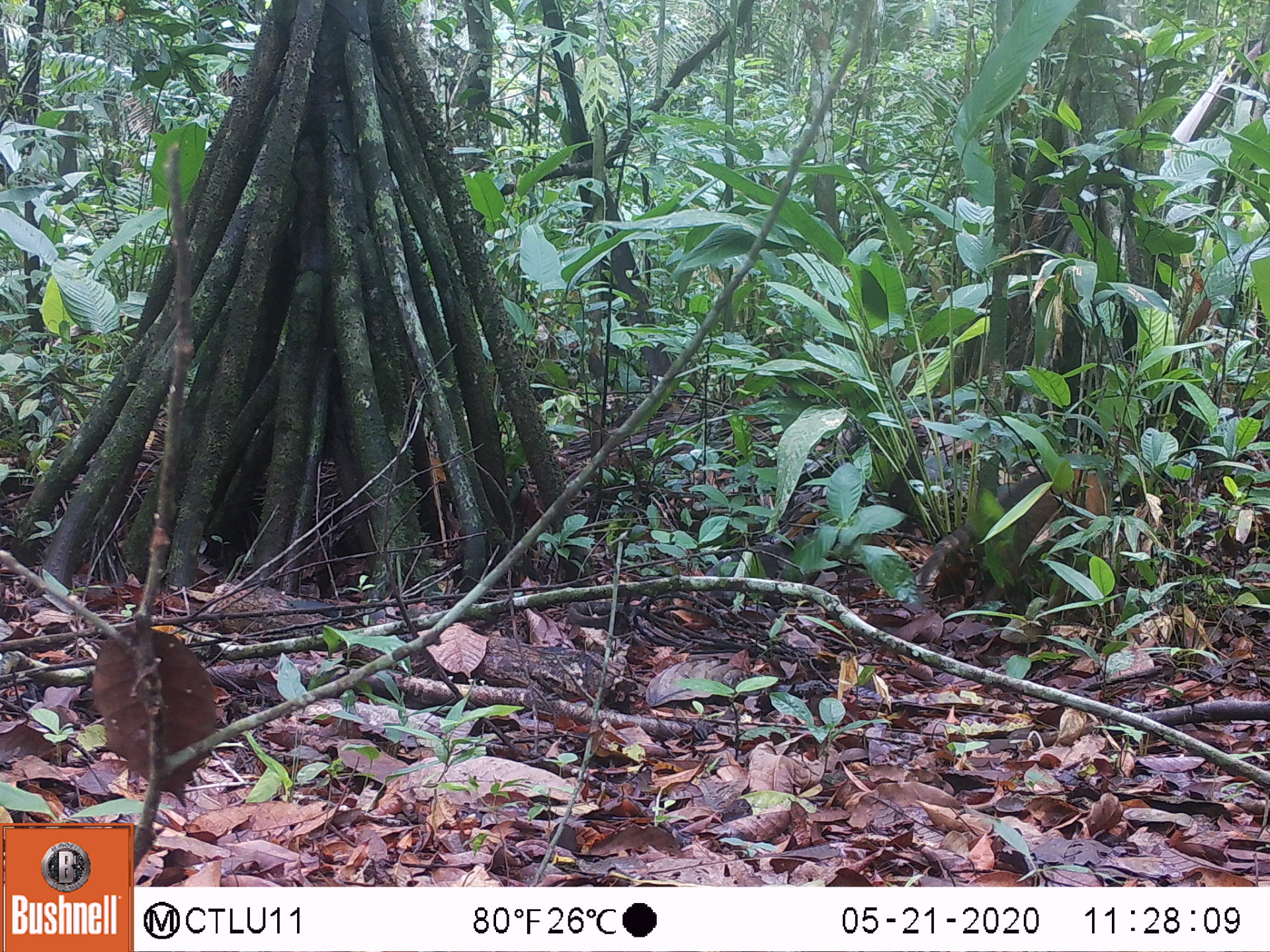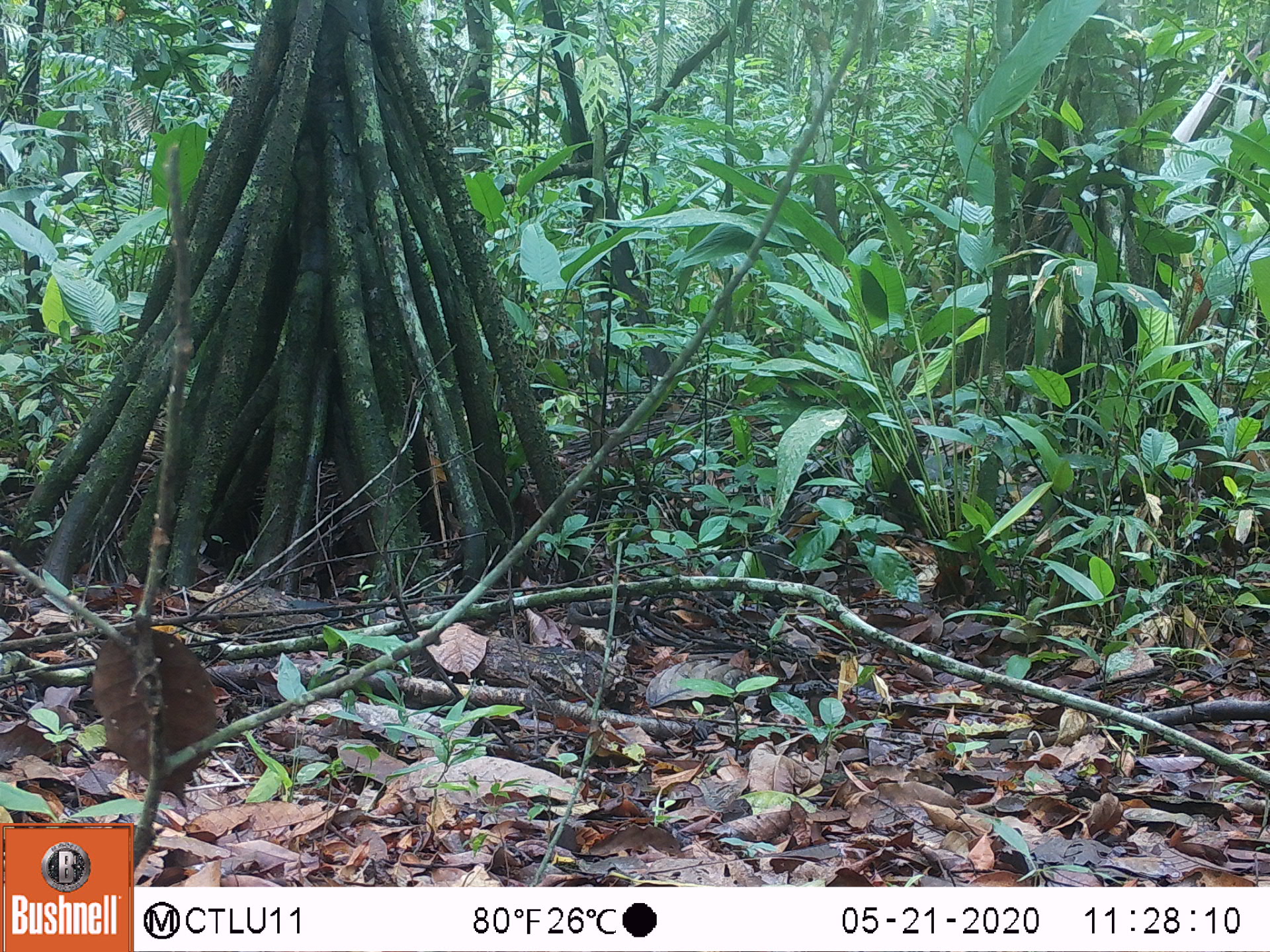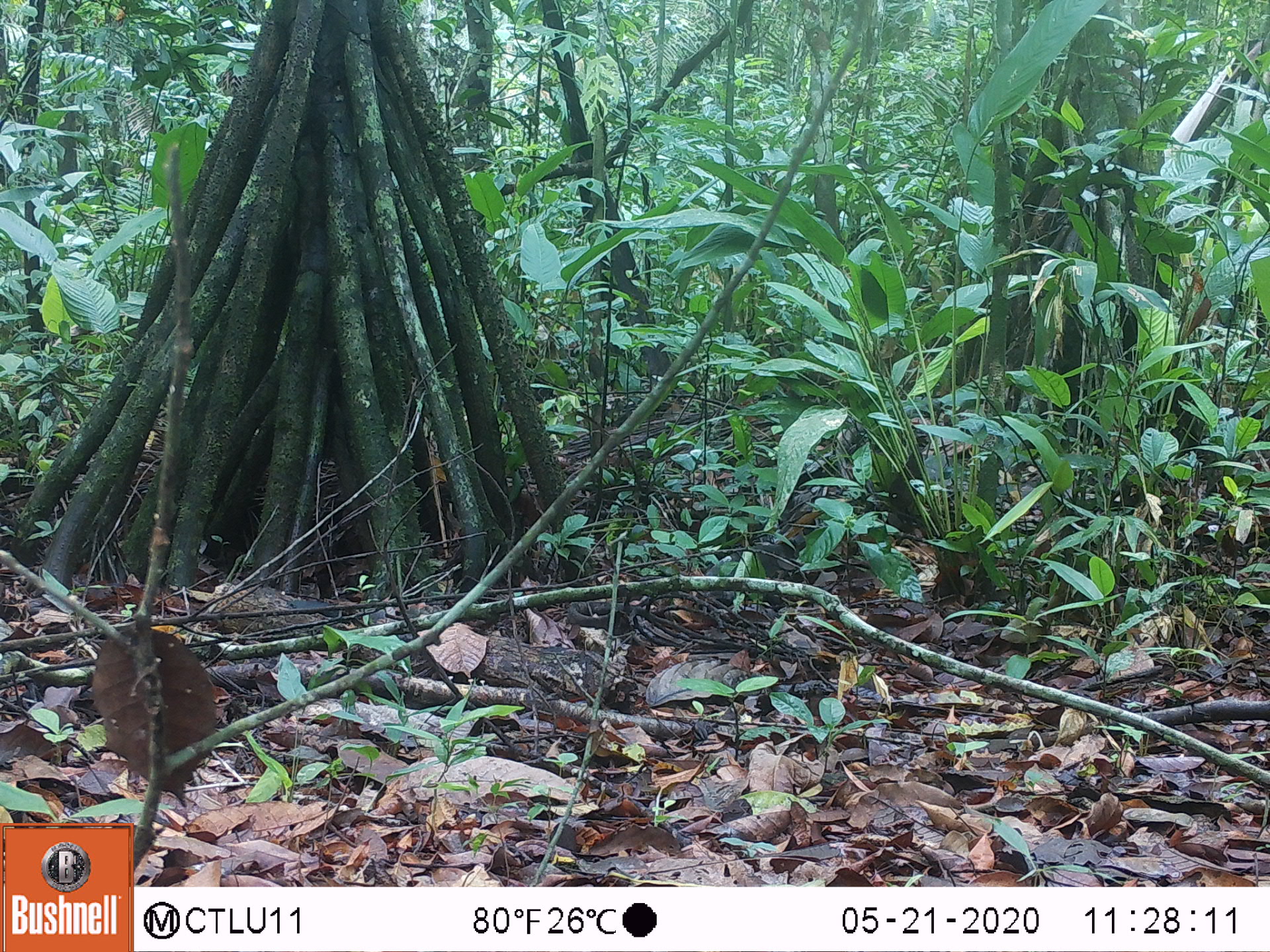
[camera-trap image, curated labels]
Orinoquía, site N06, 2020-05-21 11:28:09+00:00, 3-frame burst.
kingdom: Animalia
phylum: Chordata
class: Mammalia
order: Carnivora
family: Procyonidae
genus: Nasua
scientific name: Nasua nasua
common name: south american coati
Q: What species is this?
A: South american coati (Nasua nasua).